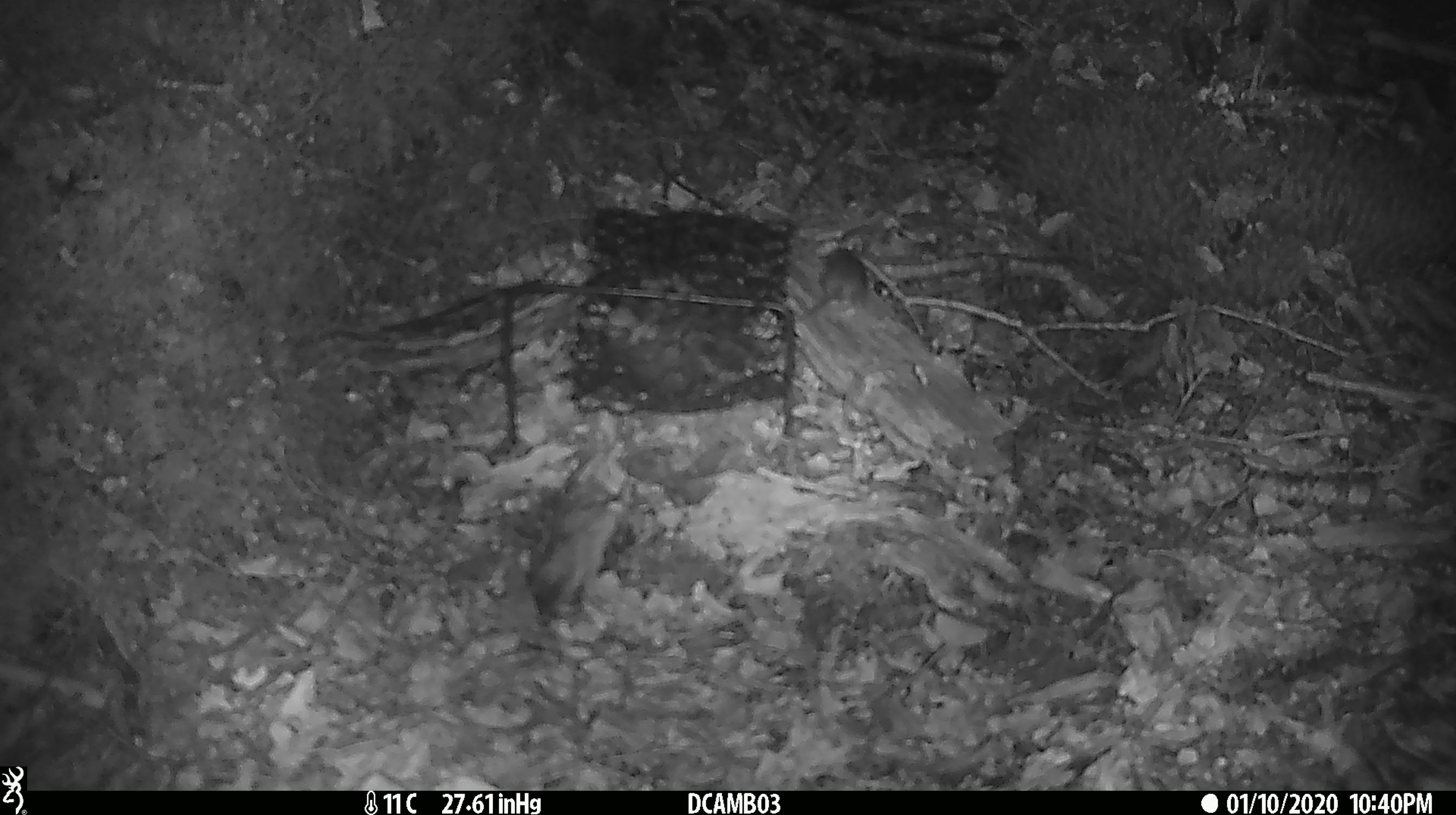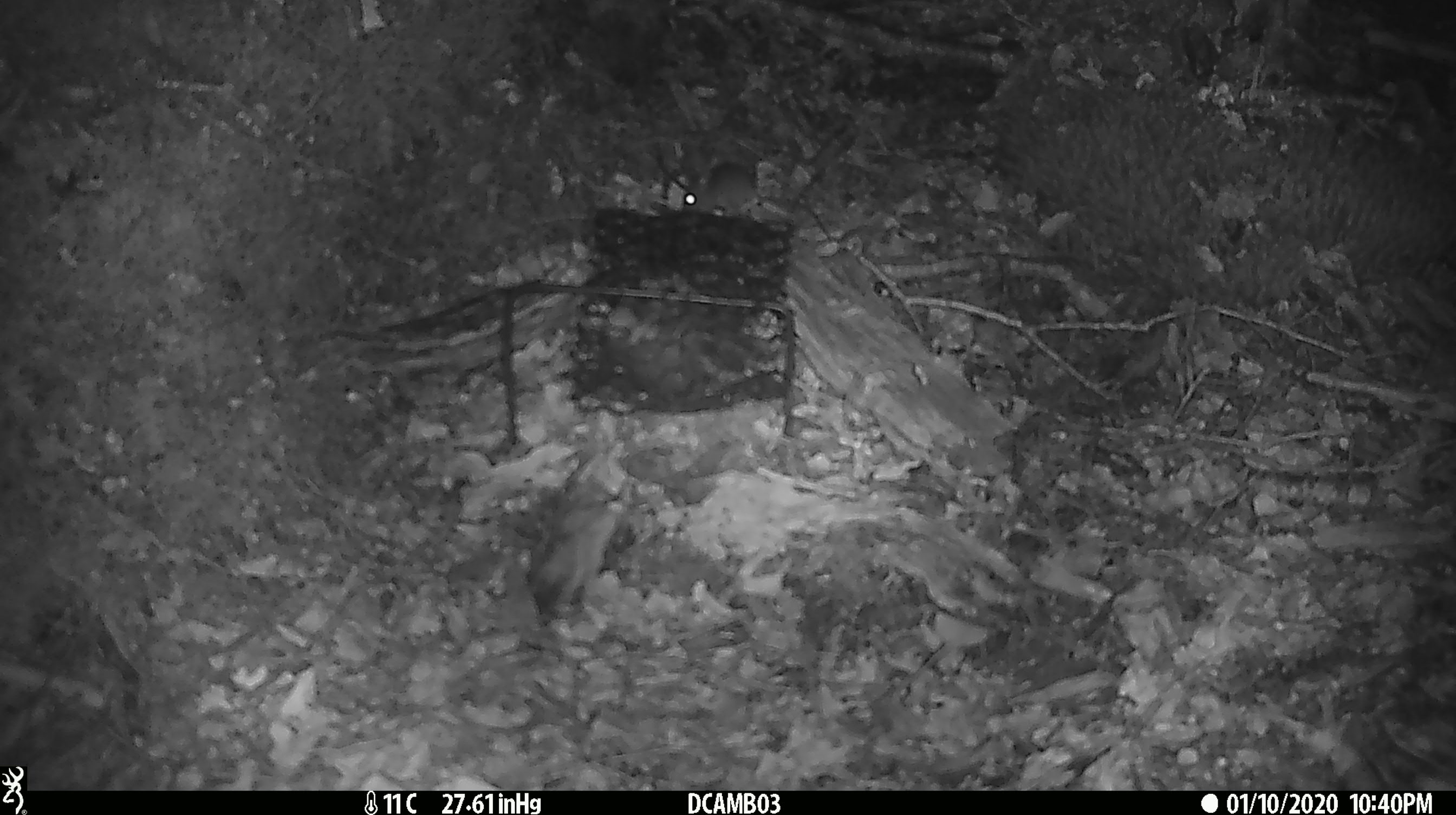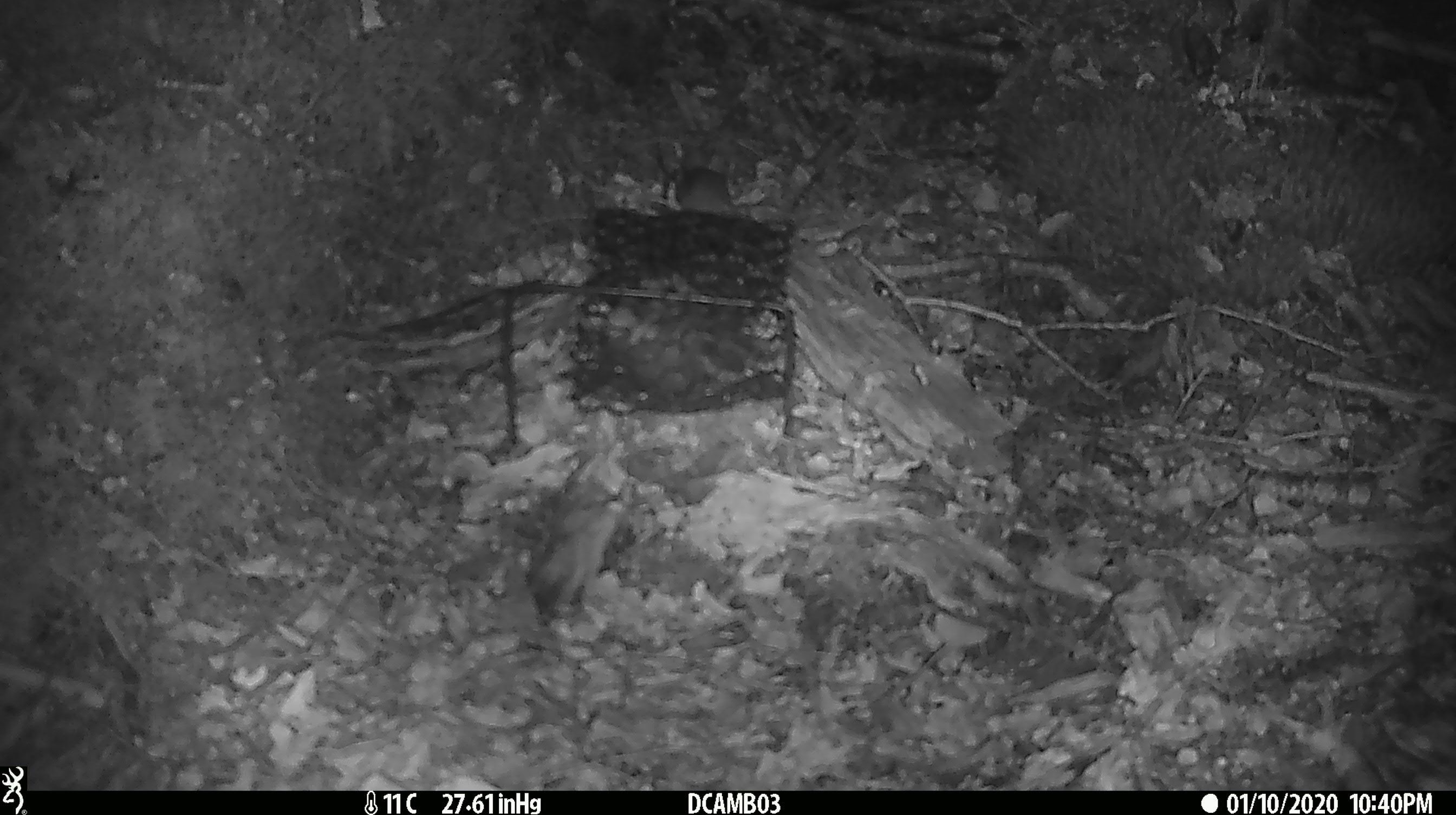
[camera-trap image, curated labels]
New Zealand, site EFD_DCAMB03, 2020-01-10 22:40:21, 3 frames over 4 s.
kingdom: Animalia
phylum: Chordata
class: Mammalia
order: Rodentia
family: Muridae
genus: Mus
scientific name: Mus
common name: mouse